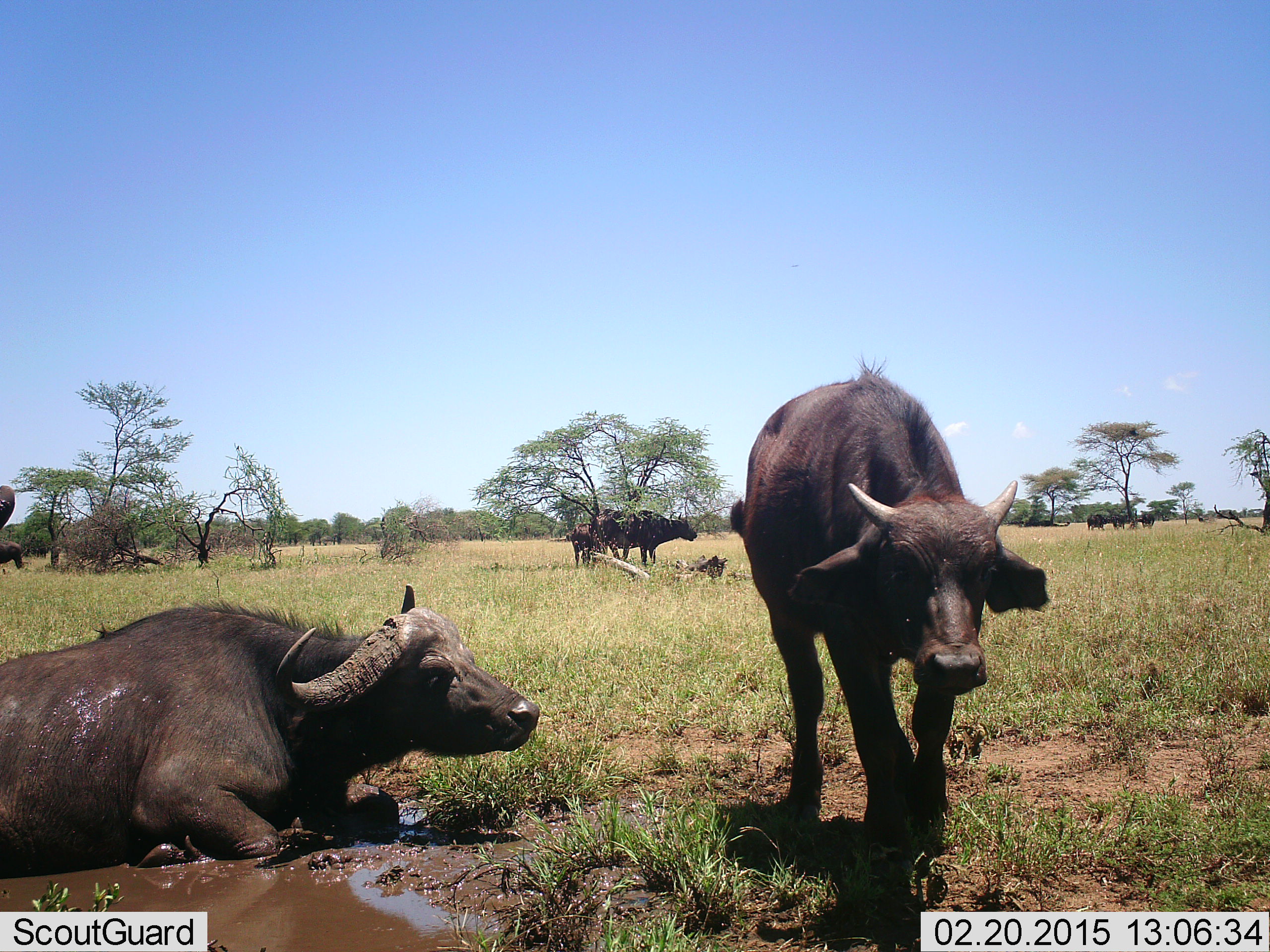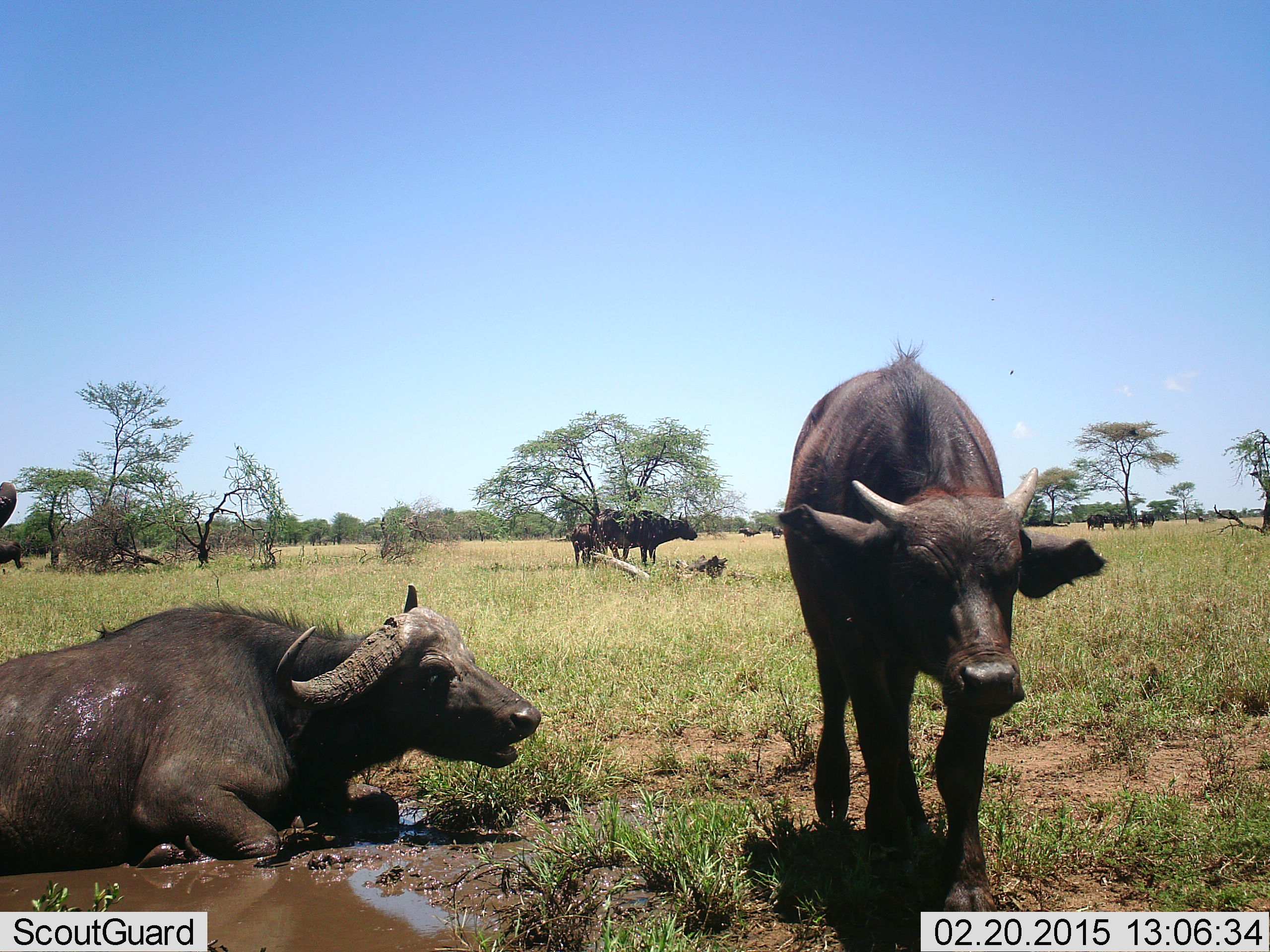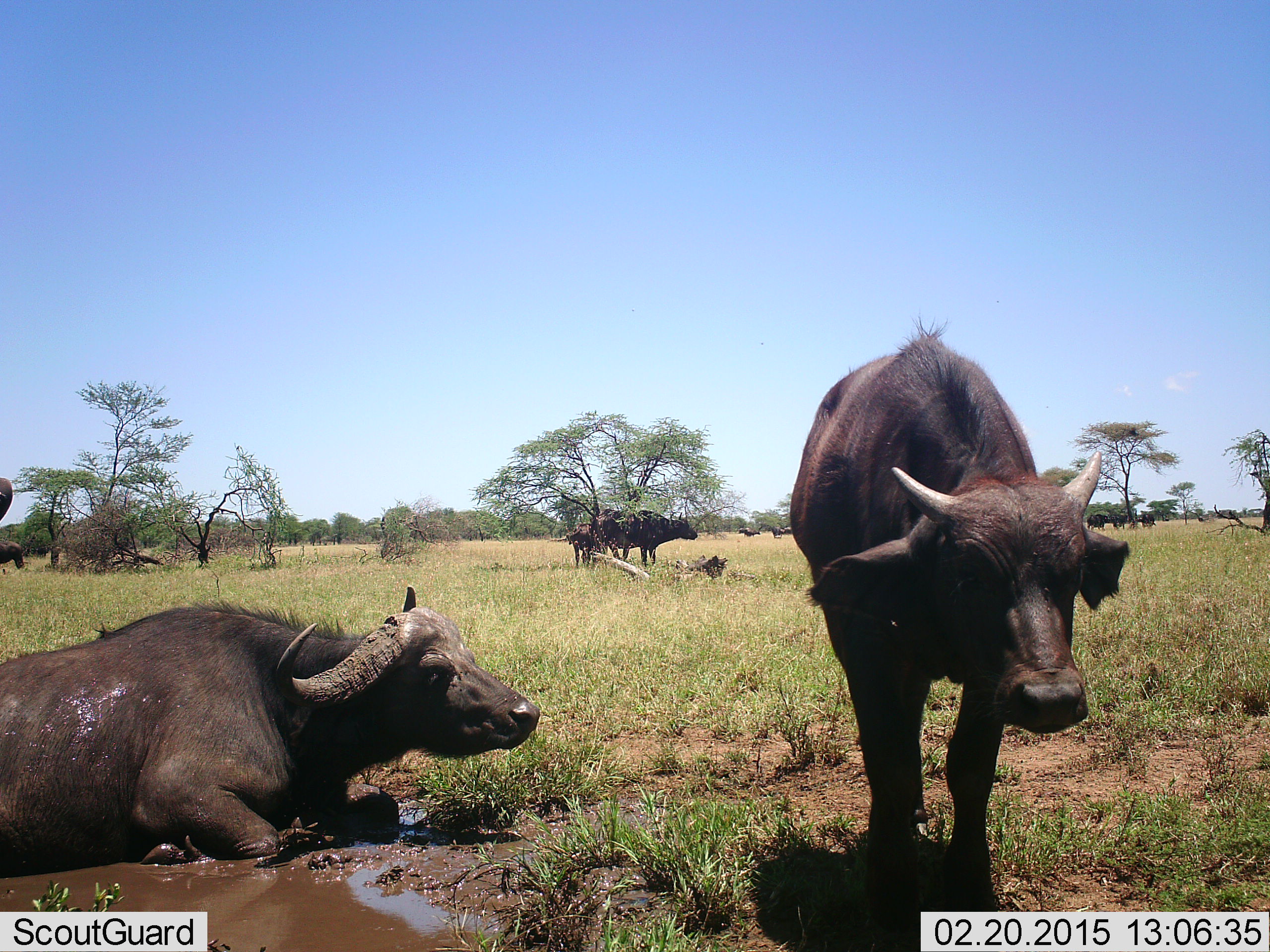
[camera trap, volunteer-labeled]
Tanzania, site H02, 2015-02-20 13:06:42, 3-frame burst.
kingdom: Animalia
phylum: Chordata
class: Mammalia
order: Artiodactyla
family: Bovidae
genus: Syncerus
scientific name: Syncerus caffer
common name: cape buffalo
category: buffalo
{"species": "buffalo (cape buffalo) (Syncerus caffer)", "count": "9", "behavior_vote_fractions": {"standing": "91%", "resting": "91%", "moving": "55%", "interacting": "0%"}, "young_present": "18%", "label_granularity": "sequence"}